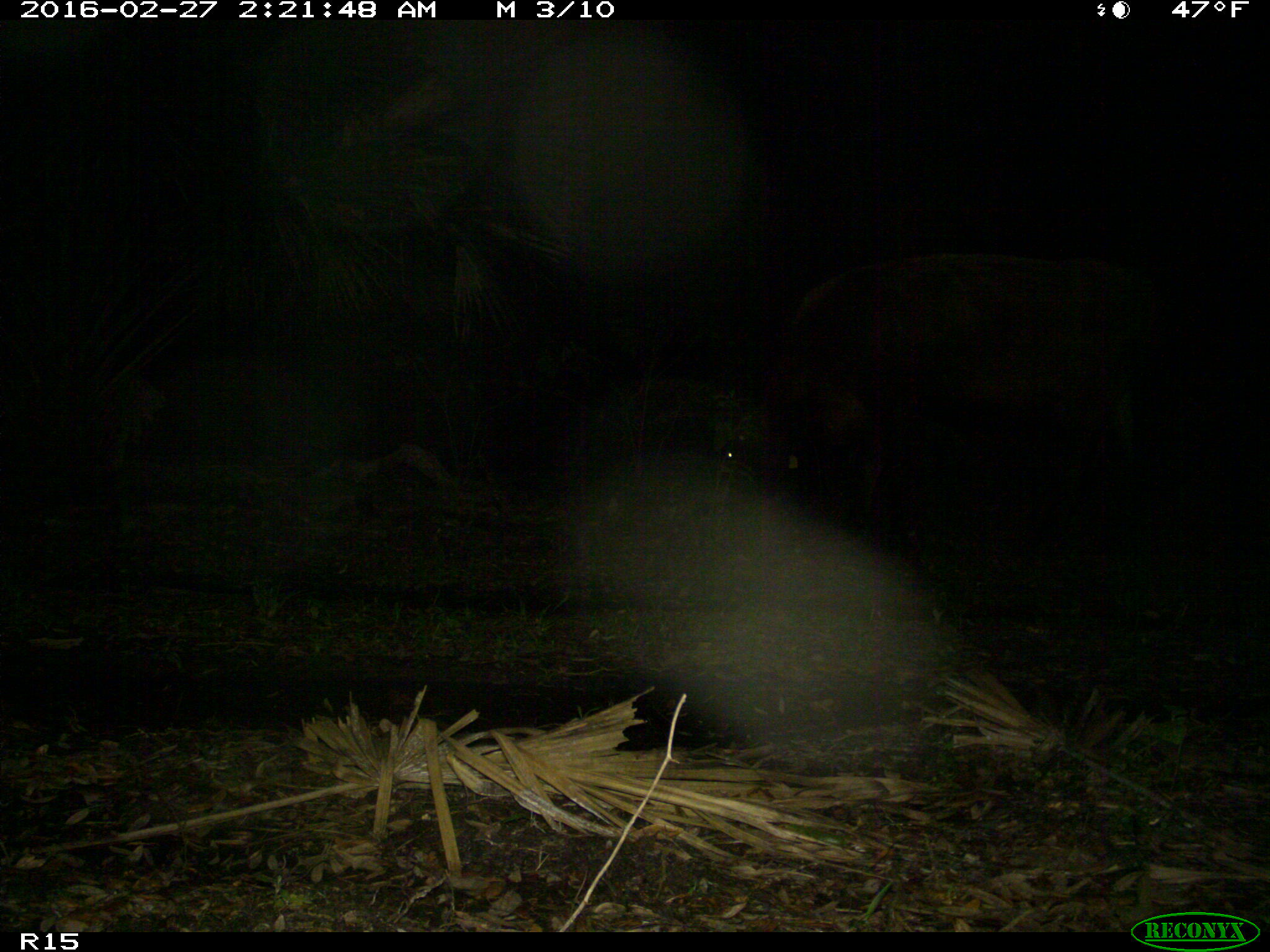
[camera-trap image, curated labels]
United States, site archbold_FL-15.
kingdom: Animalia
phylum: Chordata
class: Mammalia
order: Artiodactyla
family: Bovidae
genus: Bos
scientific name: Bos taurus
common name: domestic cow